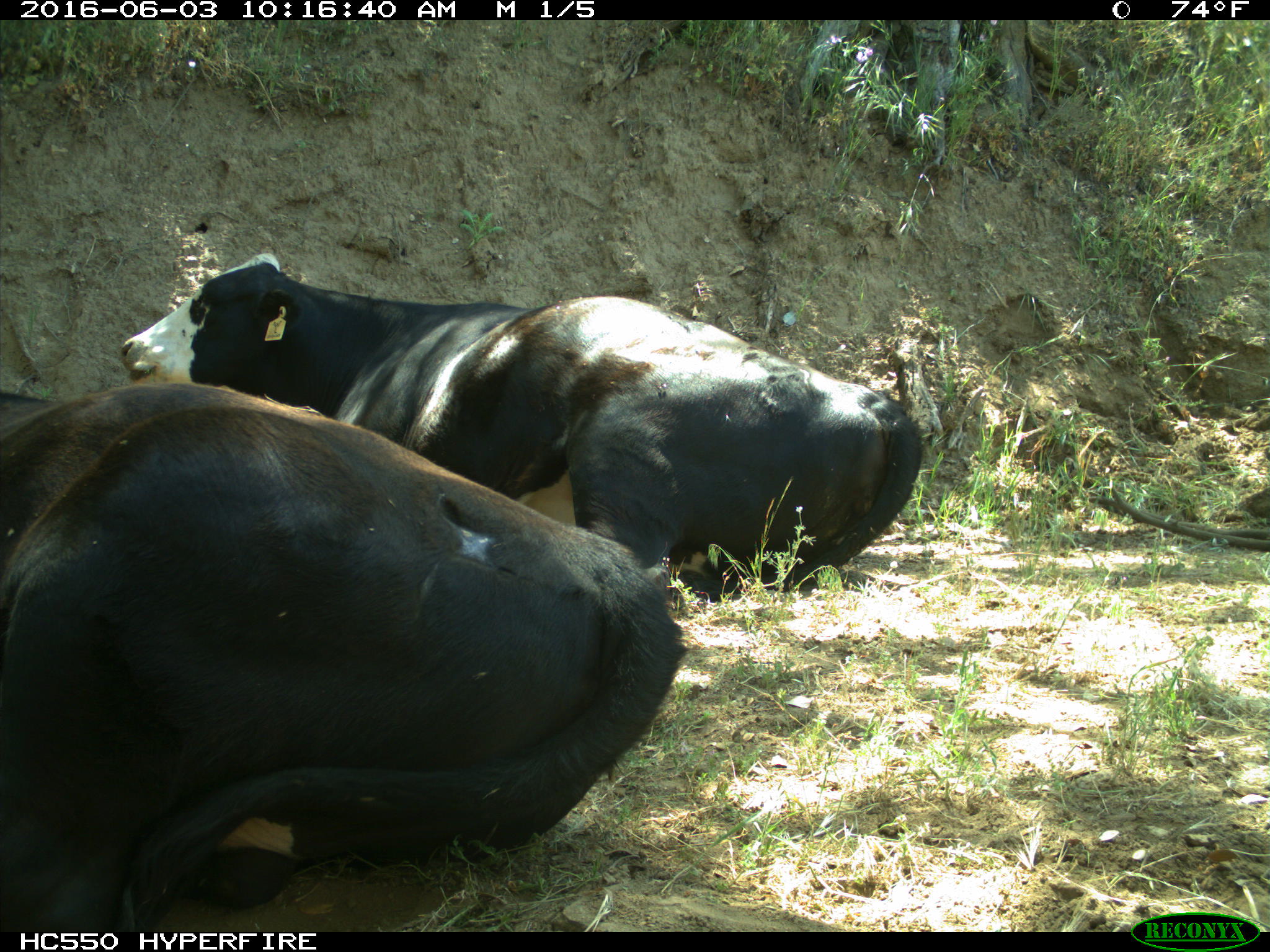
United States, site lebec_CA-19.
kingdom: Animalia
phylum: Chordata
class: Mammalia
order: Artiodactyla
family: Bovidae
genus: Bos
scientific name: Bos taurus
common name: domestic cow